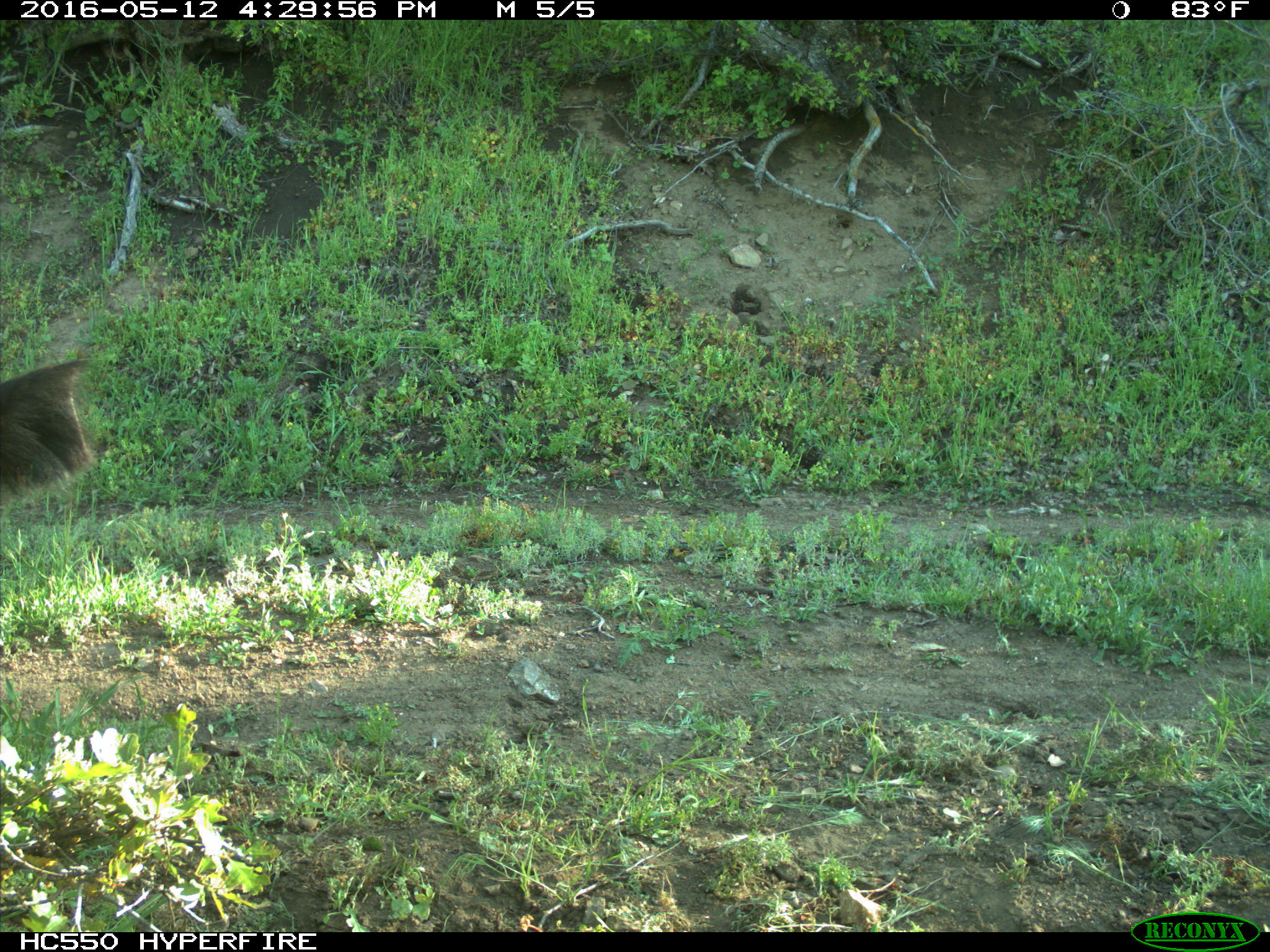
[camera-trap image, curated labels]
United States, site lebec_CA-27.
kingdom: Animalia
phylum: Chordata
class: Mammalia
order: Artiodactyla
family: Bovidae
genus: Bos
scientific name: Bos taurus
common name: domestic cow